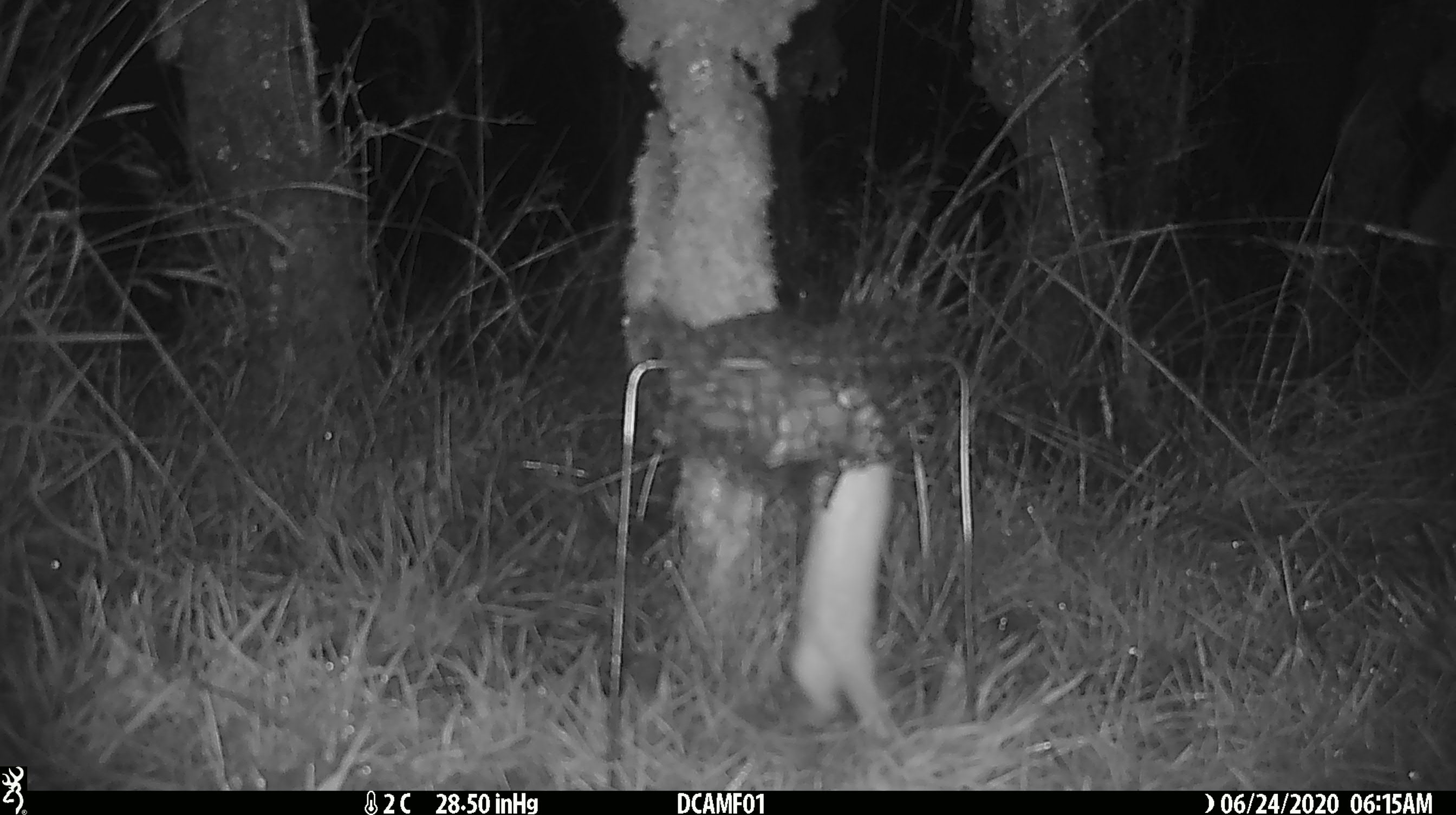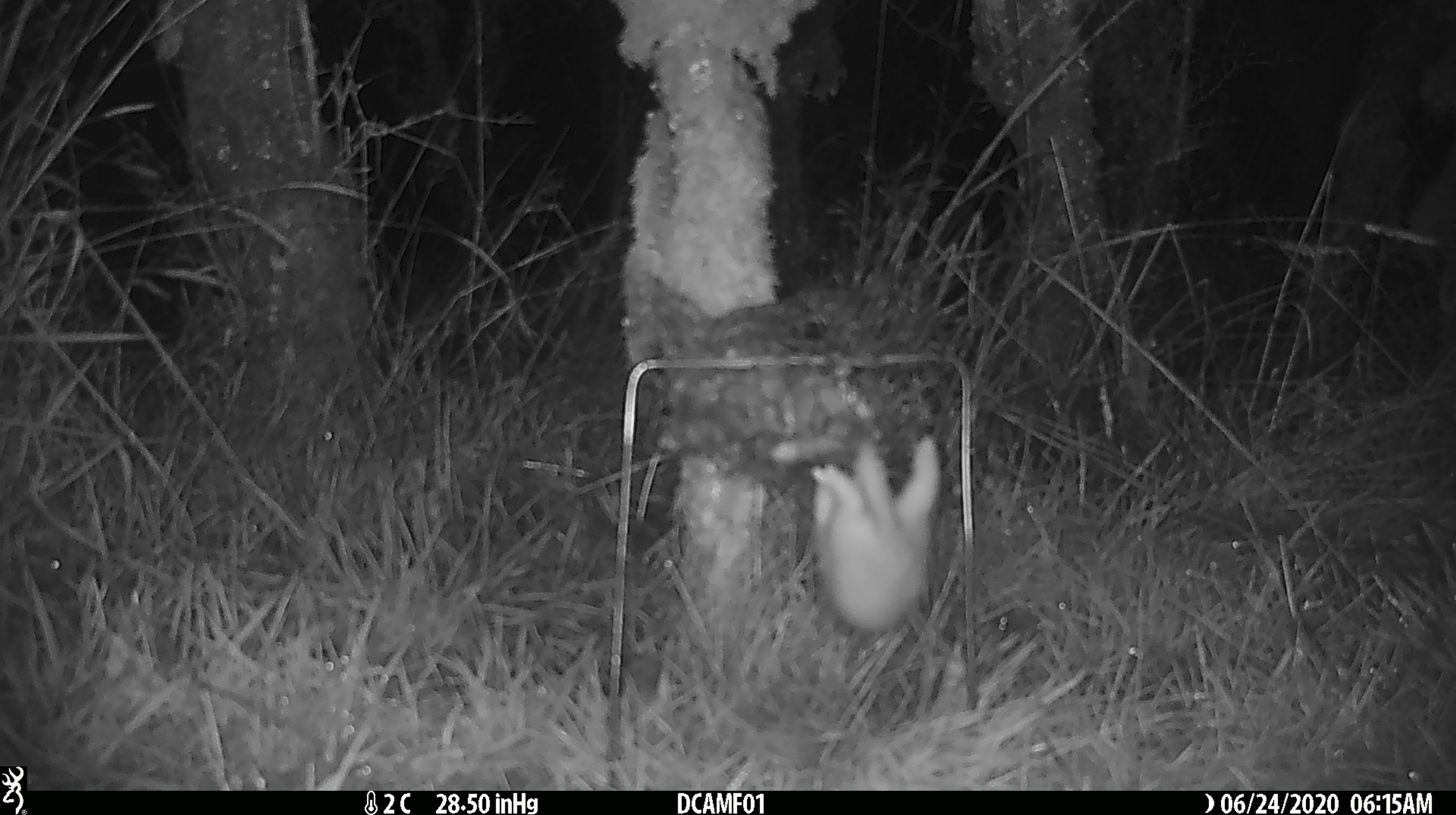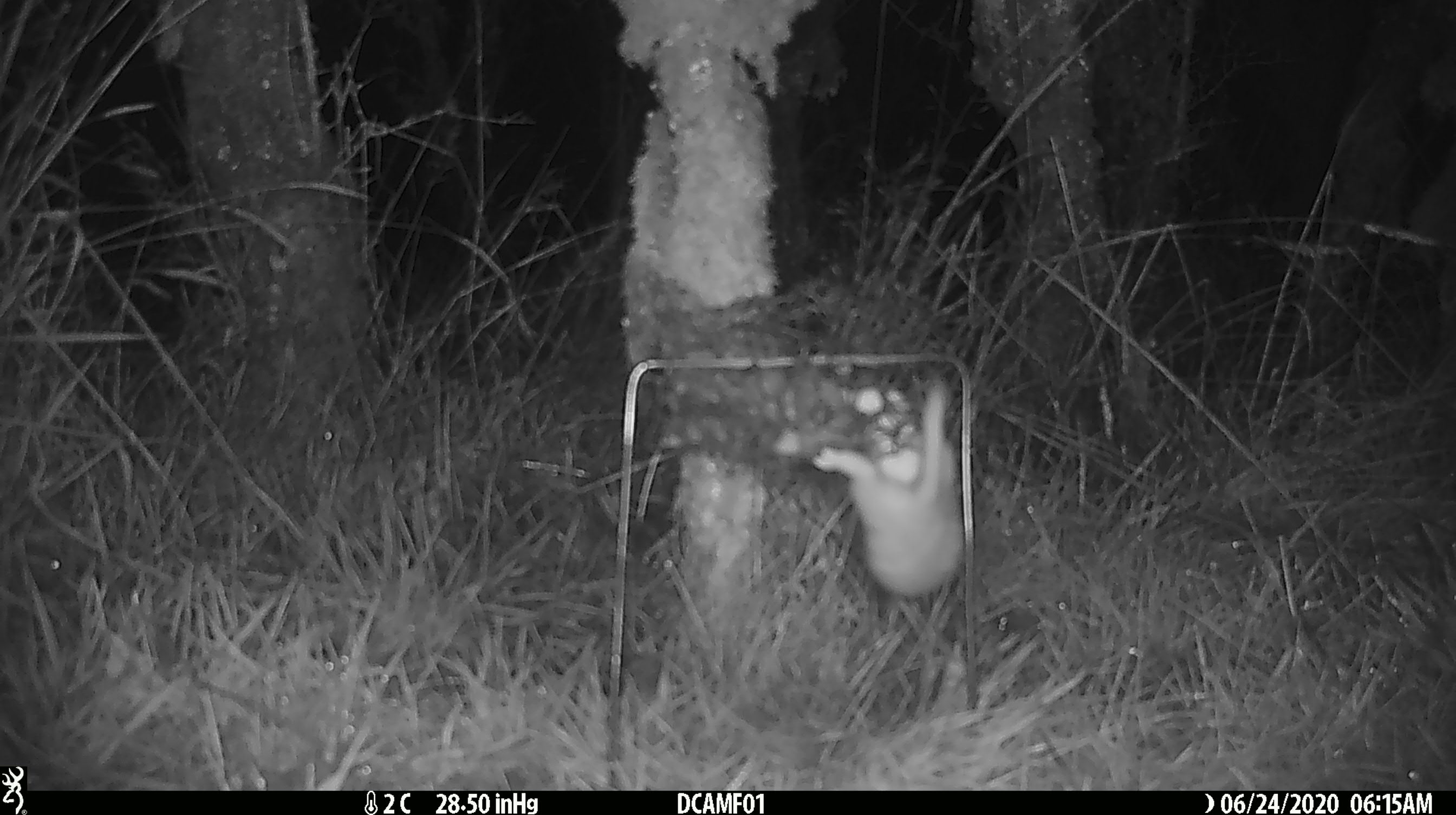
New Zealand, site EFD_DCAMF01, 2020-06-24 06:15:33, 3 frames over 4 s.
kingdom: Animalia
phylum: Chordata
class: Mammalia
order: Carnivora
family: Mustelidae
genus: Mustela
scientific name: Mustela nivalis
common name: least weasel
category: weasel